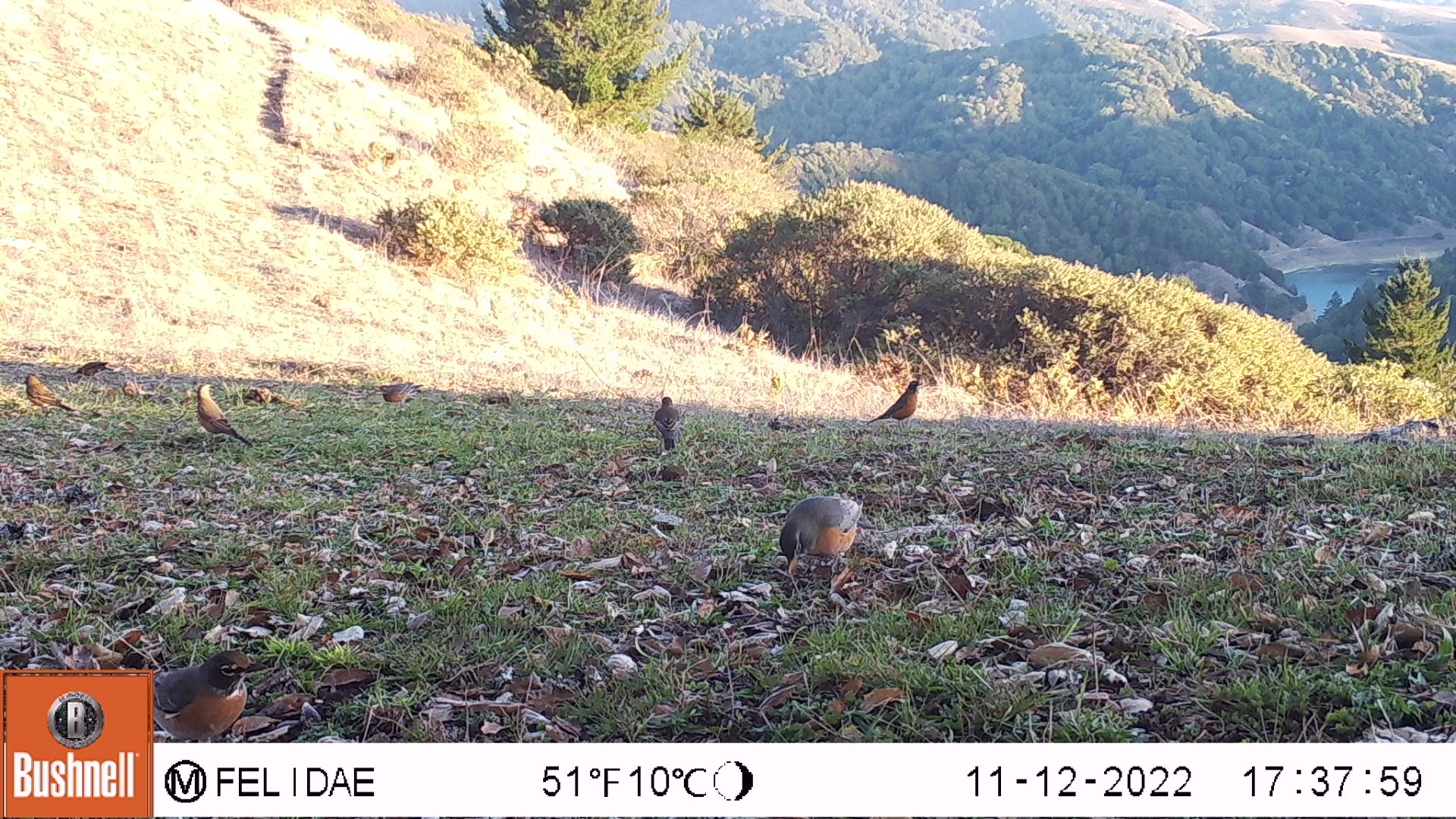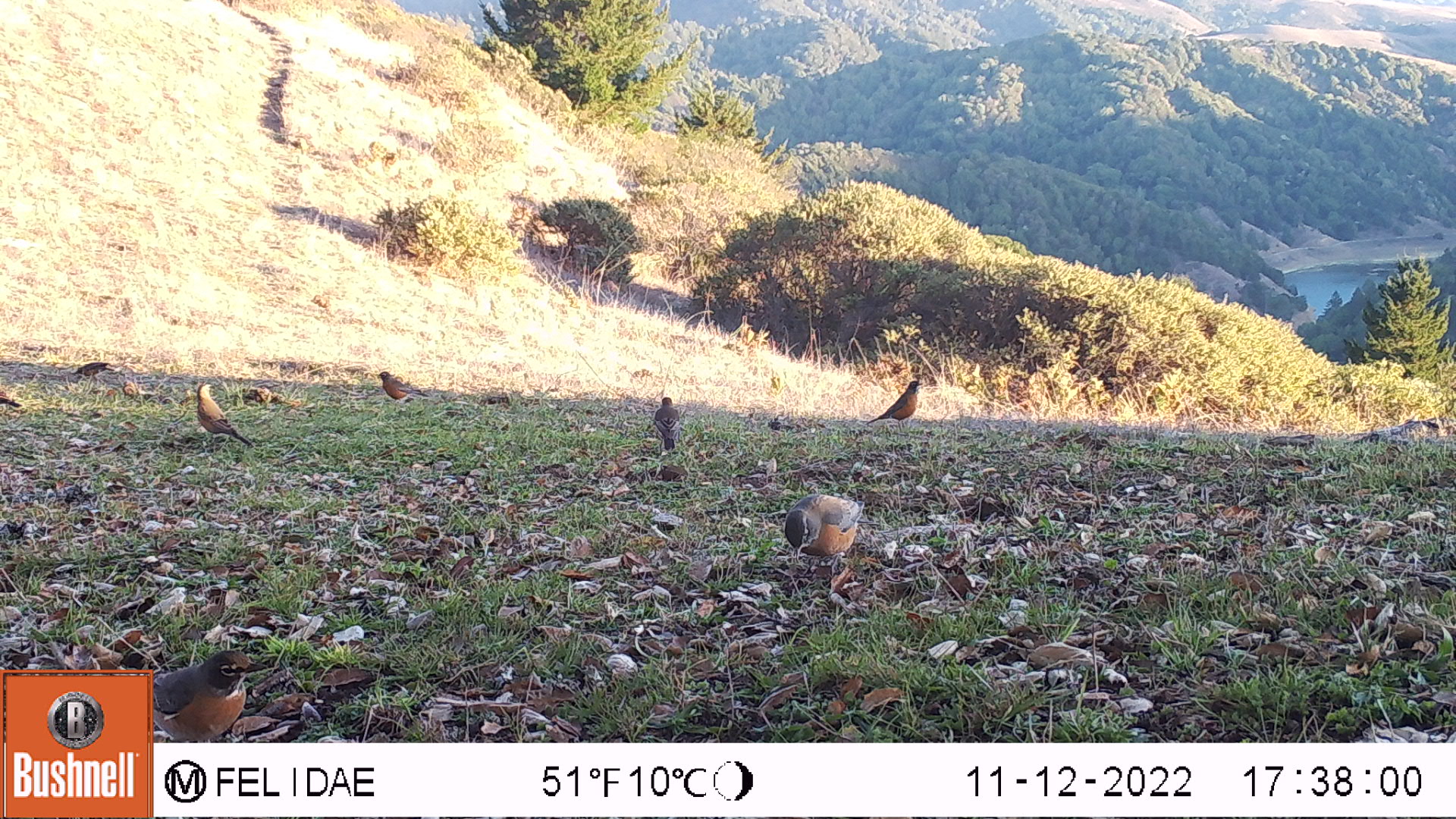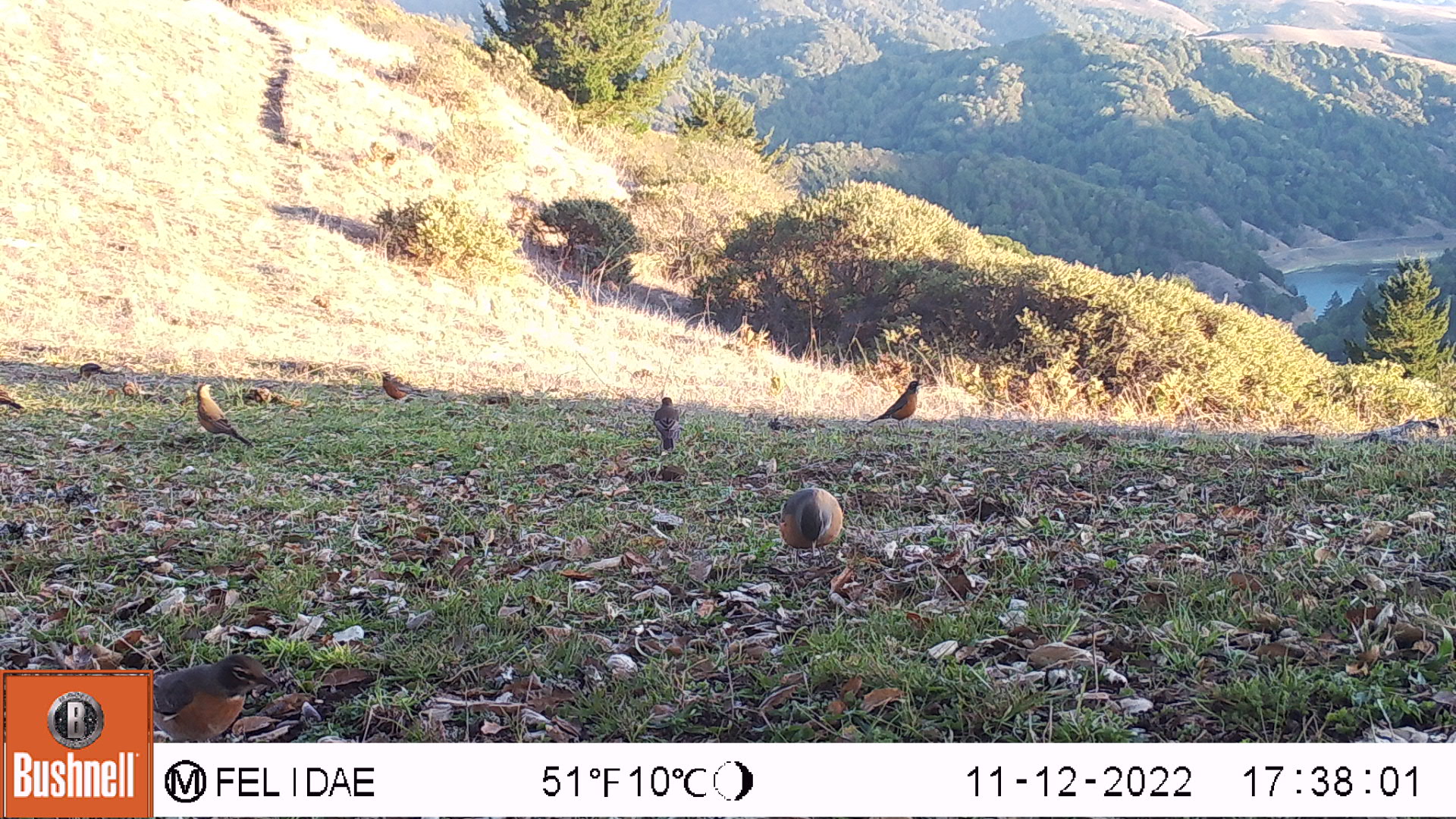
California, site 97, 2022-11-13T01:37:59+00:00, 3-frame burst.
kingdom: Animalia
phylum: Chordata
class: Aves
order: Passeriformes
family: Turdidae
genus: Turdus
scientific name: Turdus migratorius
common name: american robin